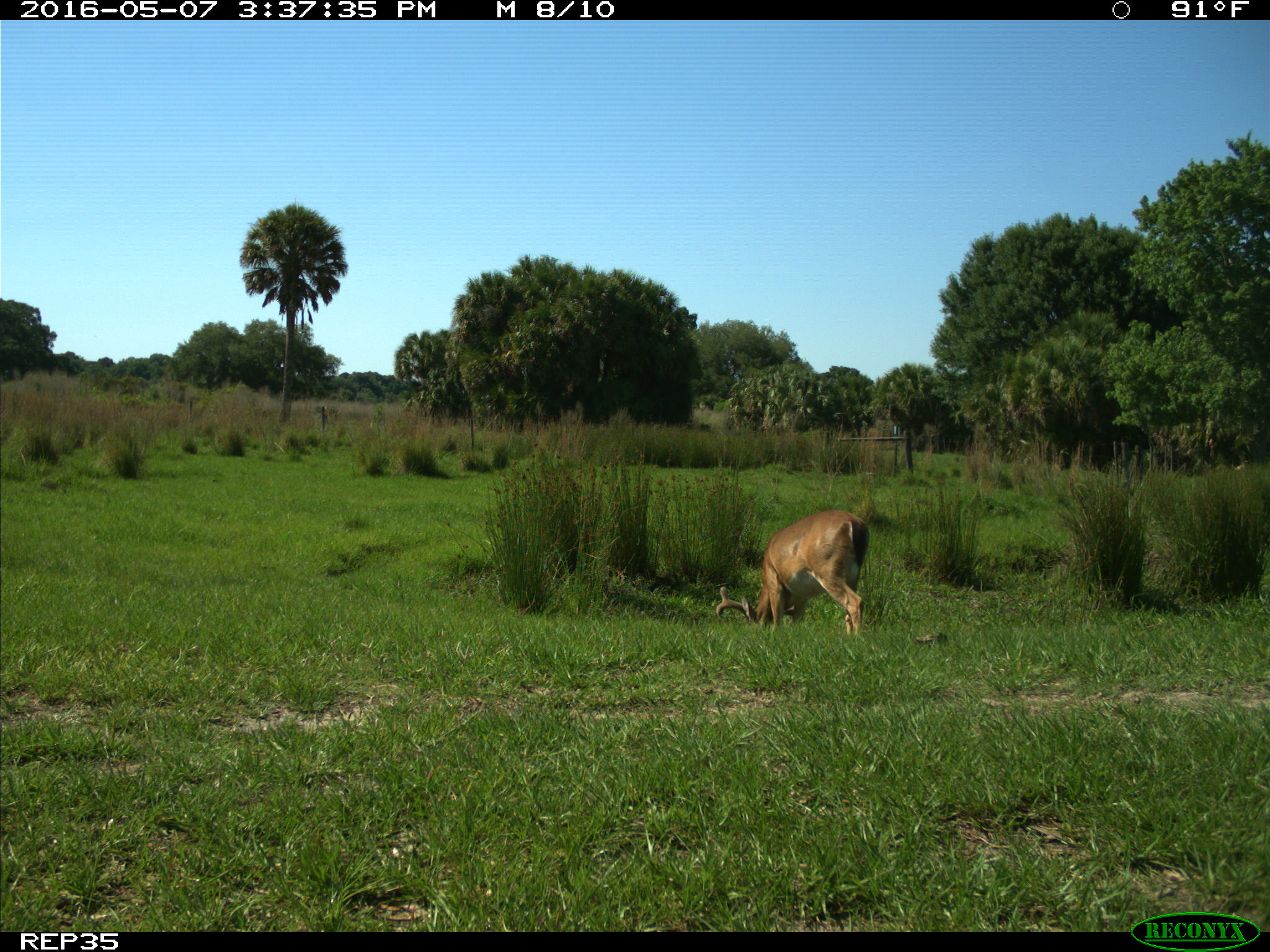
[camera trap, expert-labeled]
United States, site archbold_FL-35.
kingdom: Animalia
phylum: Chordata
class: Mammalia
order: Artiodactyla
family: Cervidae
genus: Odocoileus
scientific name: Odocoileus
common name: deer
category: unidentified deer